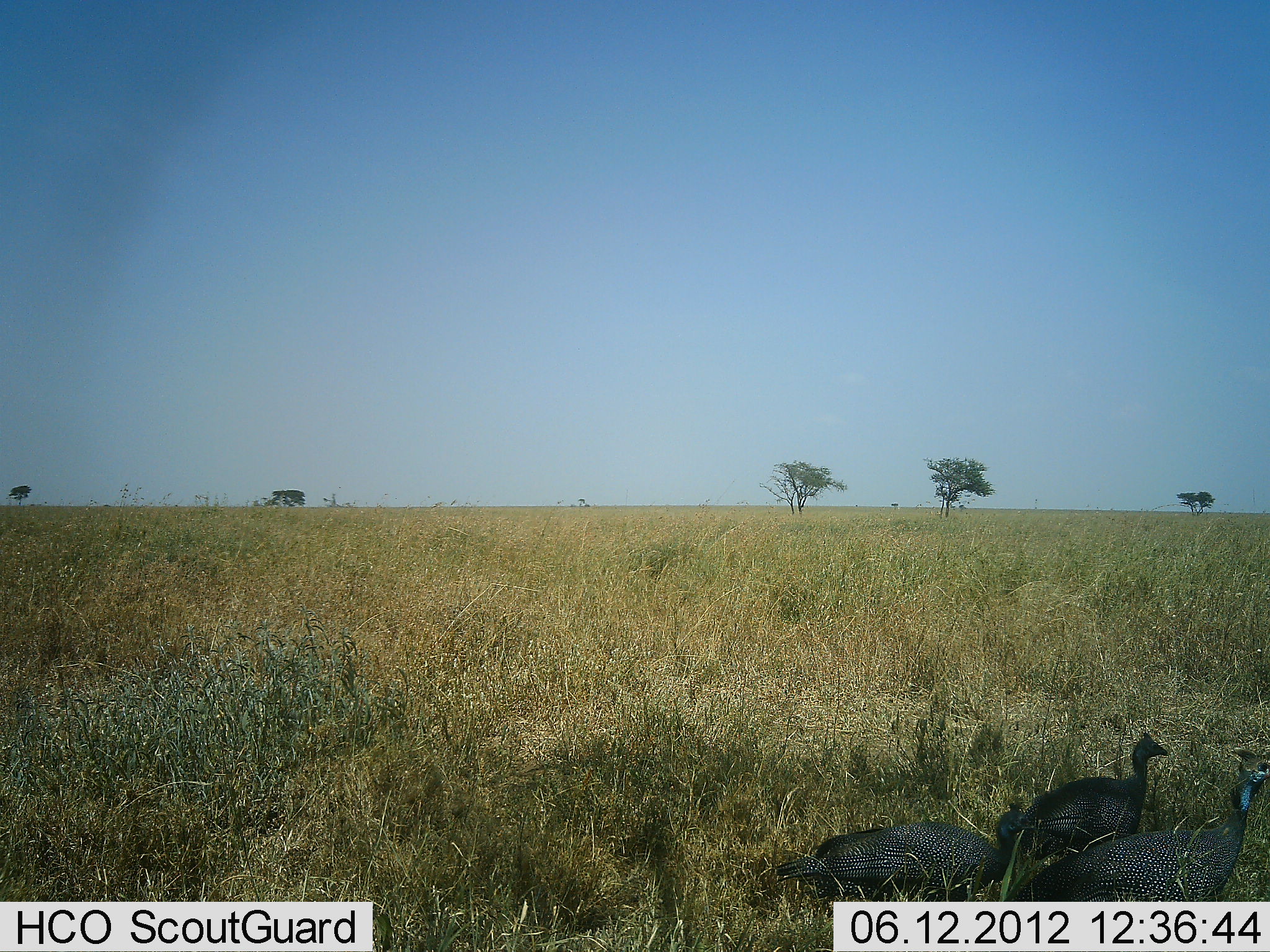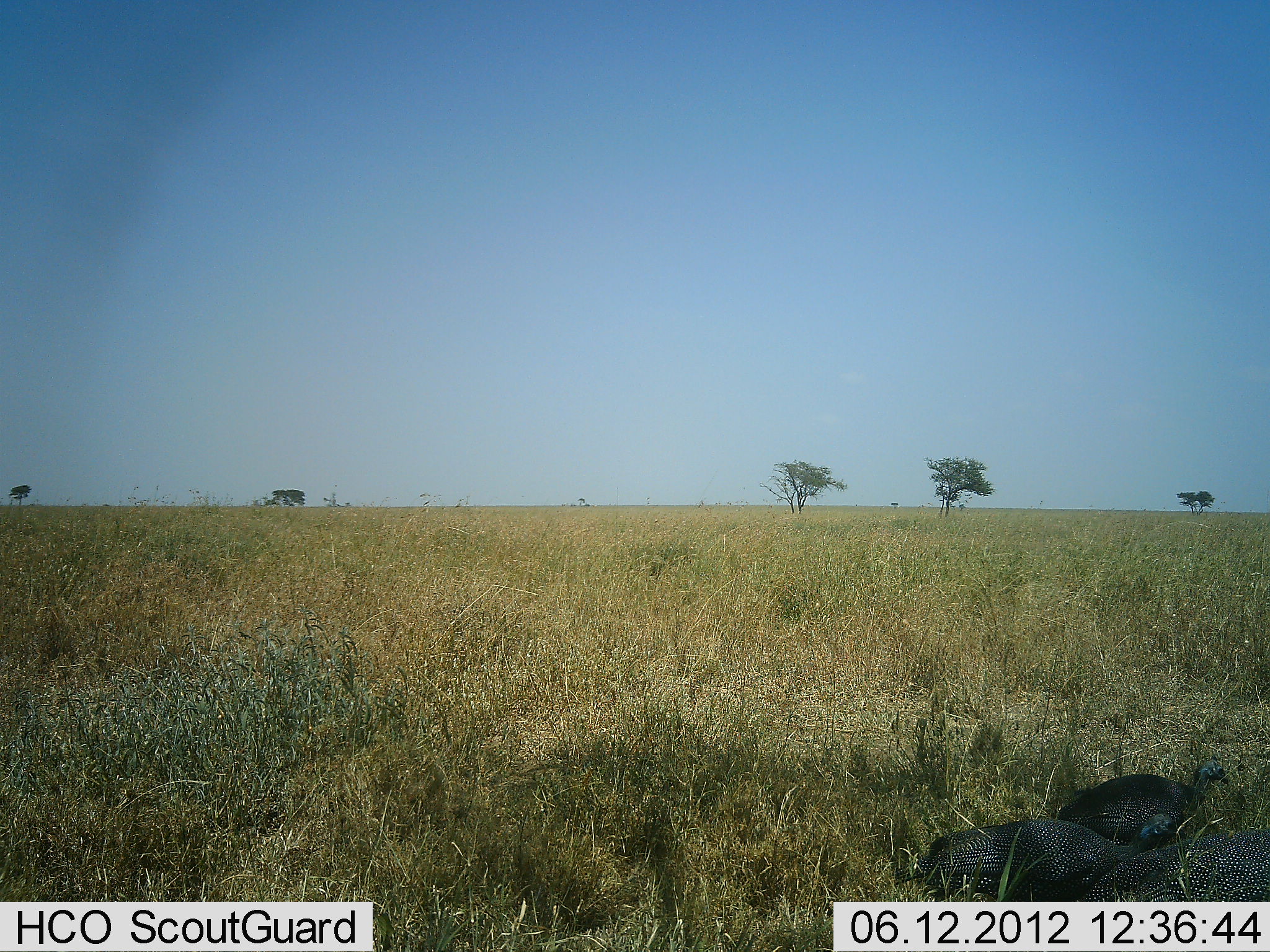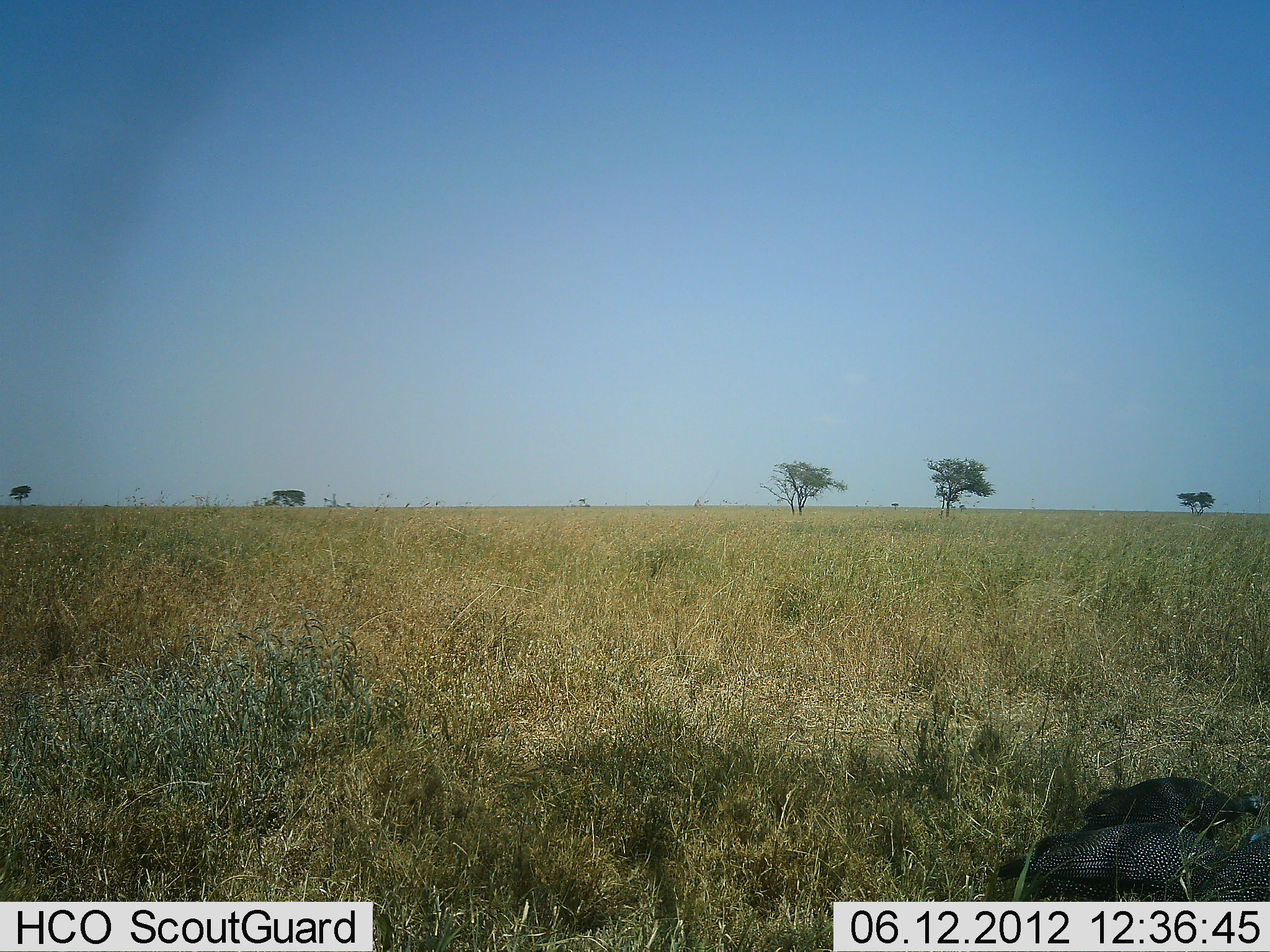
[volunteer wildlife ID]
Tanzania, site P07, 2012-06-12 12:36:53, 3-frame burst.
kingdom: Animalia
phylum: Chordata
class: Aves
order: Galliformes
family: Numididae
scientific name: Numididae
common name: guinea fowl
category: guineafowl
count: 3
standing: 0%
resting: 0%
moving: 100%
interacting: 0%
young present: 0%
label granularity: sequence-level